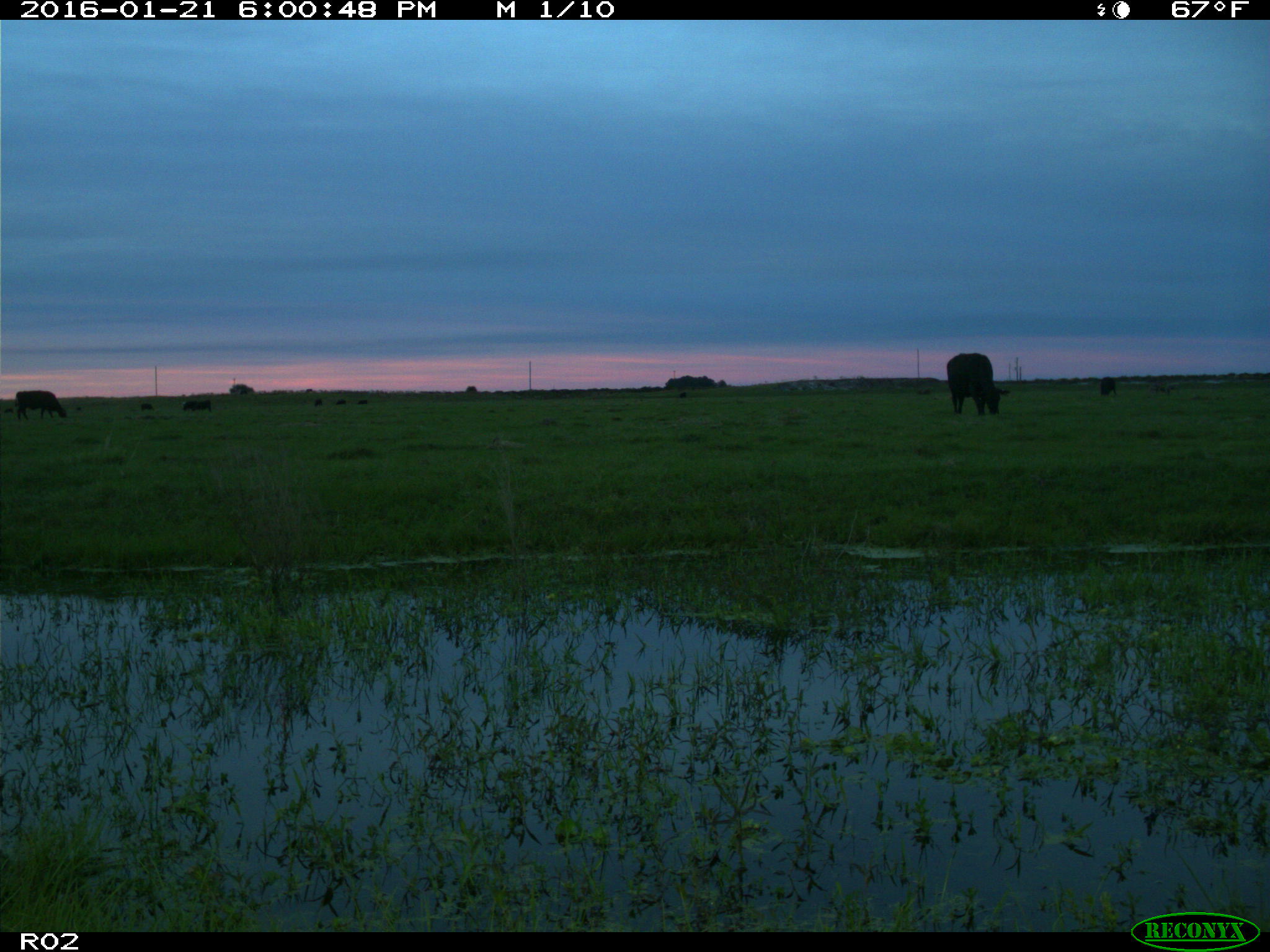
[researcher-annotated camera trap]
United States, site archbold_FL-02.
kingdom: Animalia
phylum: Chordata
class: Mammalia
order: Artiodactyla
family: Bovidae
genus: Bos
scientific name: Bos taurus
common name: domestic cow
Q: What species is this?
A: Bos taurus (domestic cow).